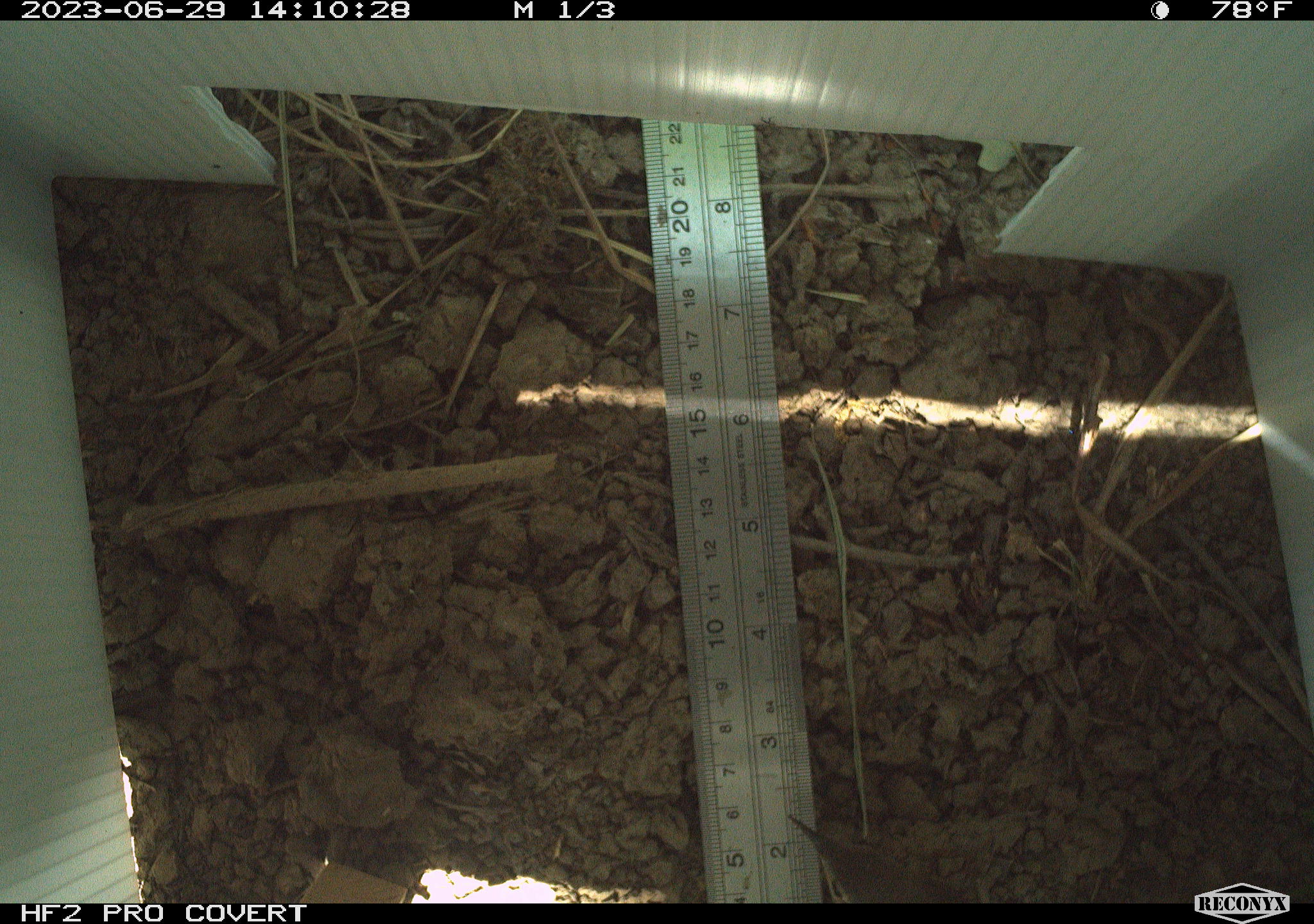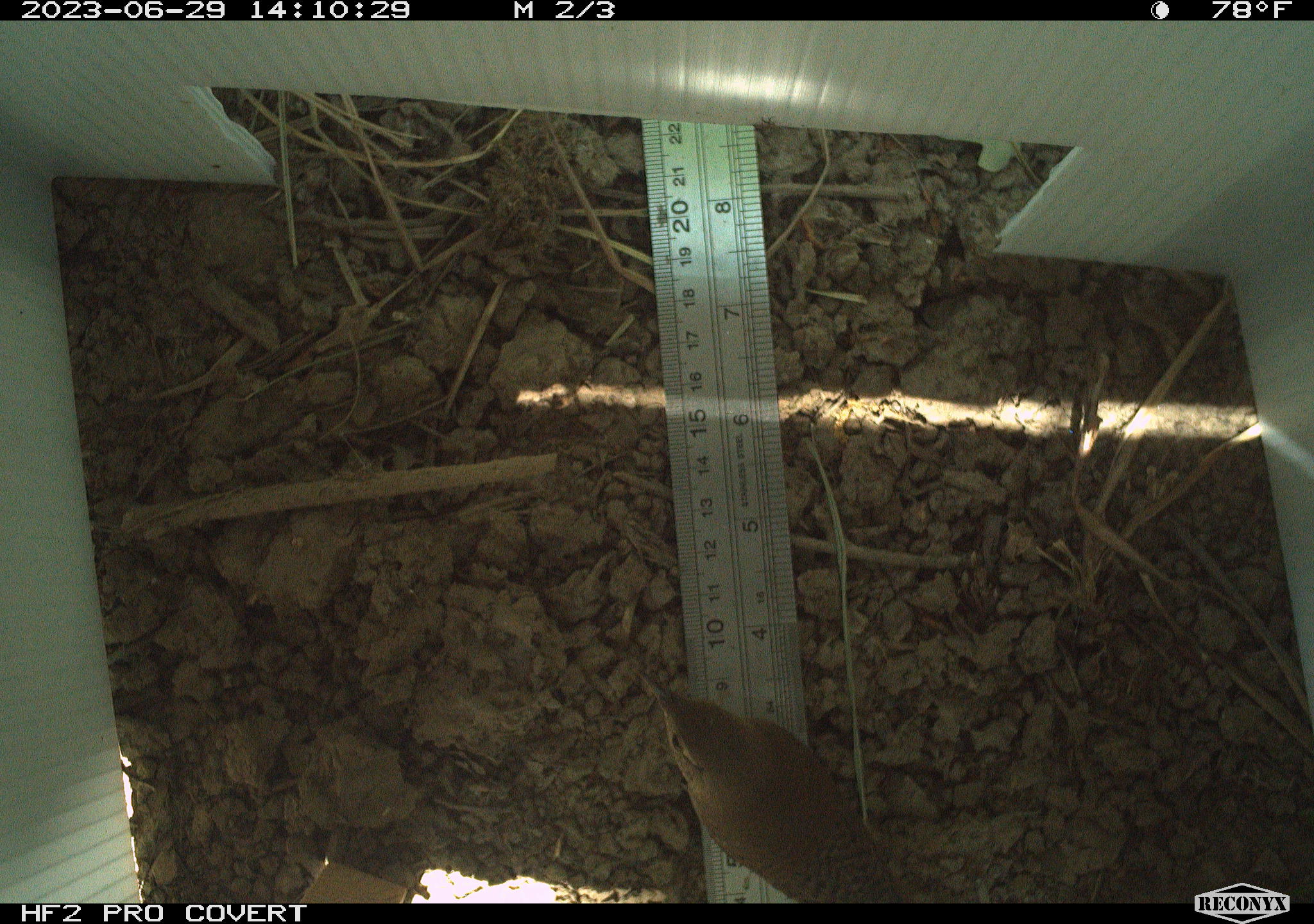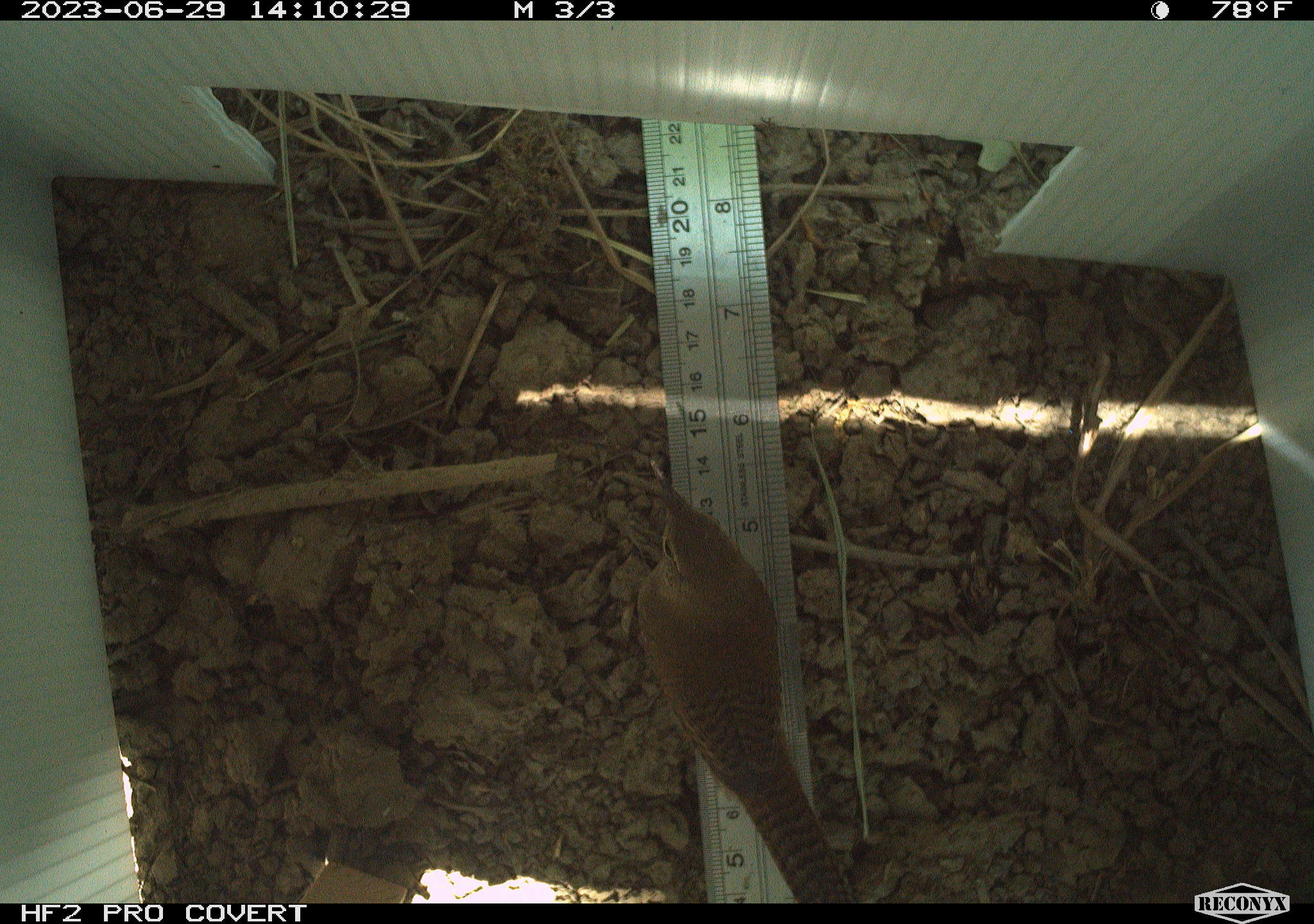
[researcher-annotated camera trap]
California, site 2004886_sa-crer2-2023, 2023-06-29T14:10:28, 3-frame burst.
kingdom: Animalia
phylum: Chordata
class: Aves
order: Passeriformes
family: Troglodytidae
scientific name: Troglodytidae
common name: wren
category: troglodytidae family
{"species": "troglodytidae family (wren) (Troglodytidae)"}